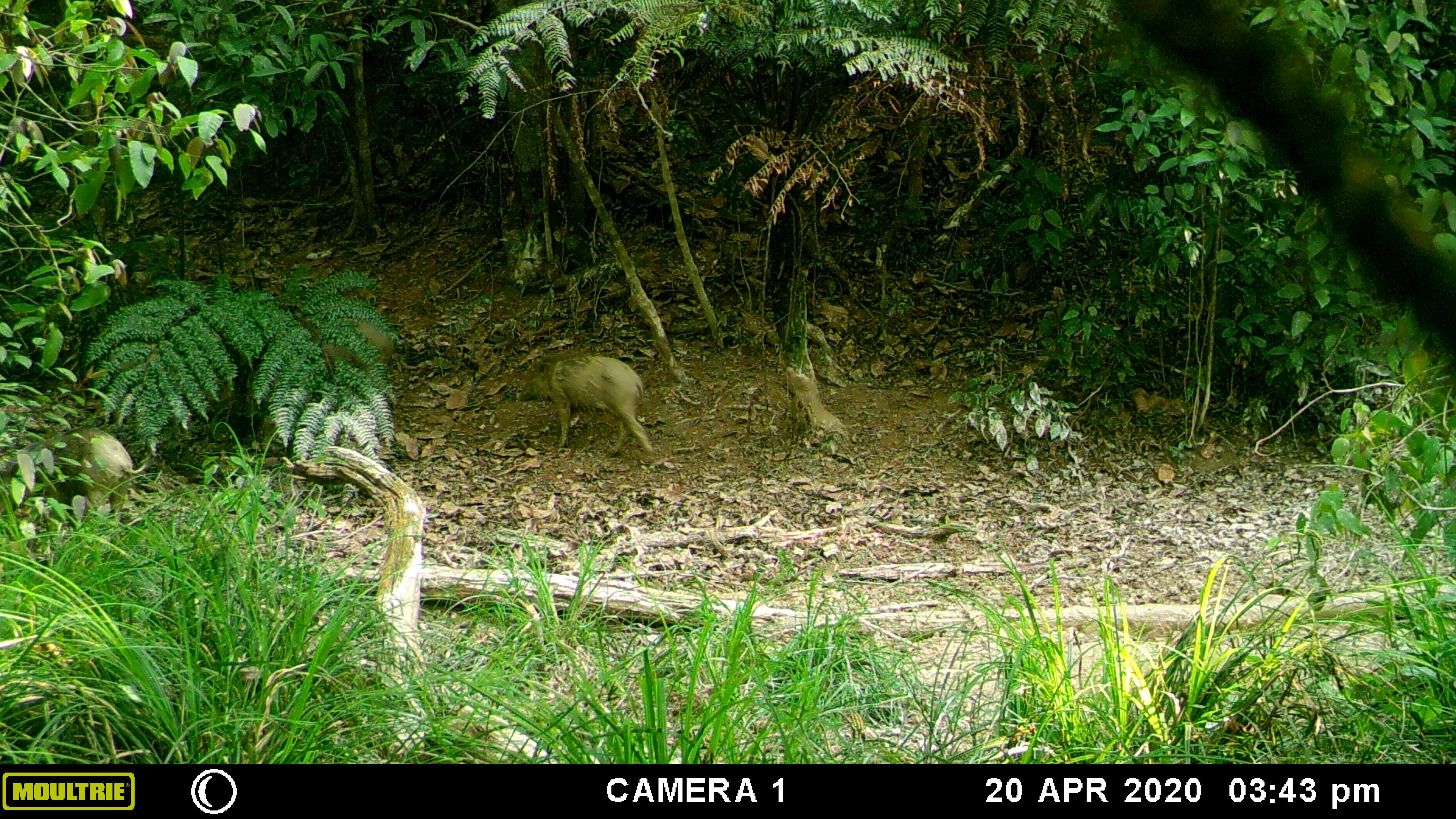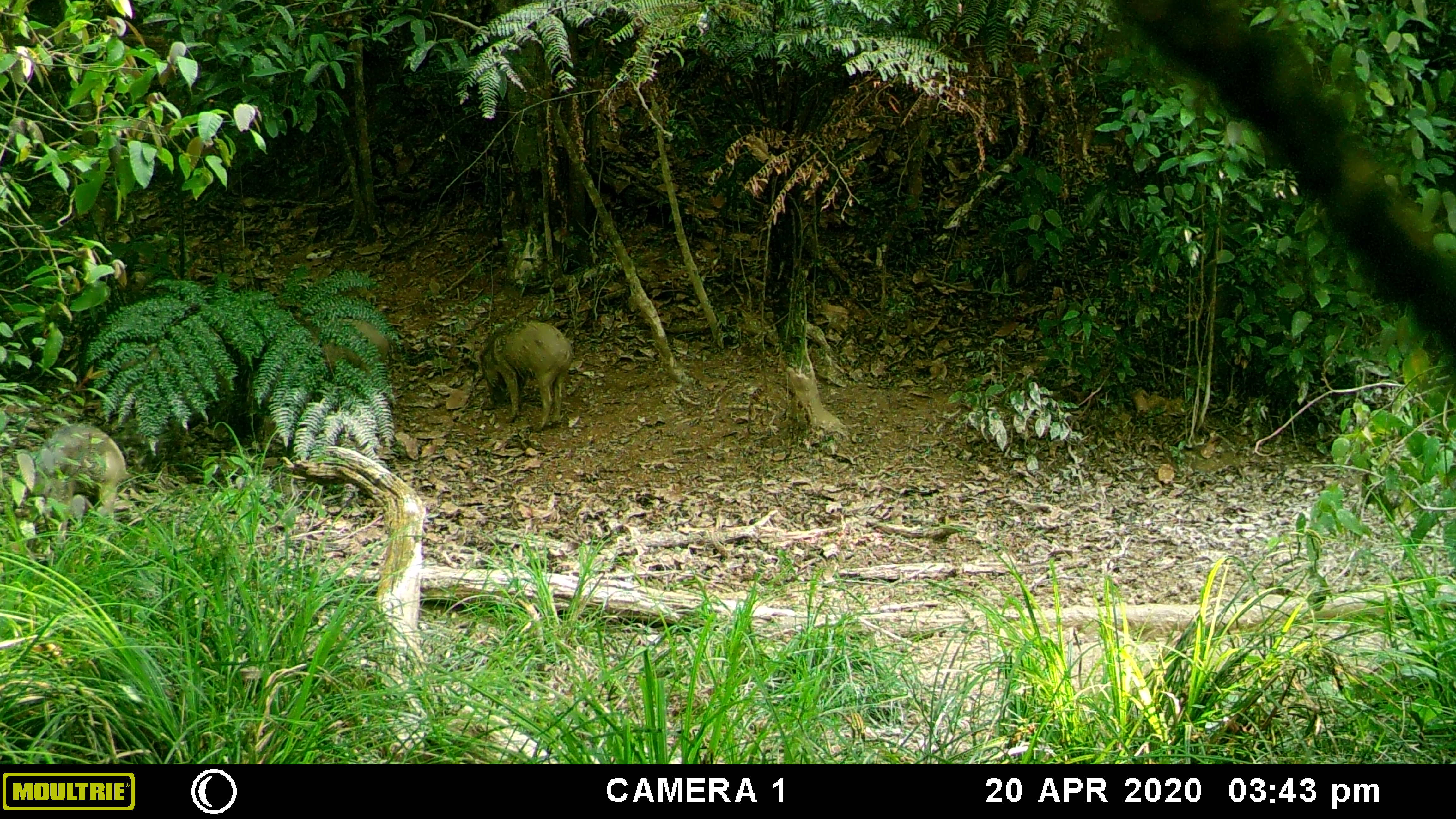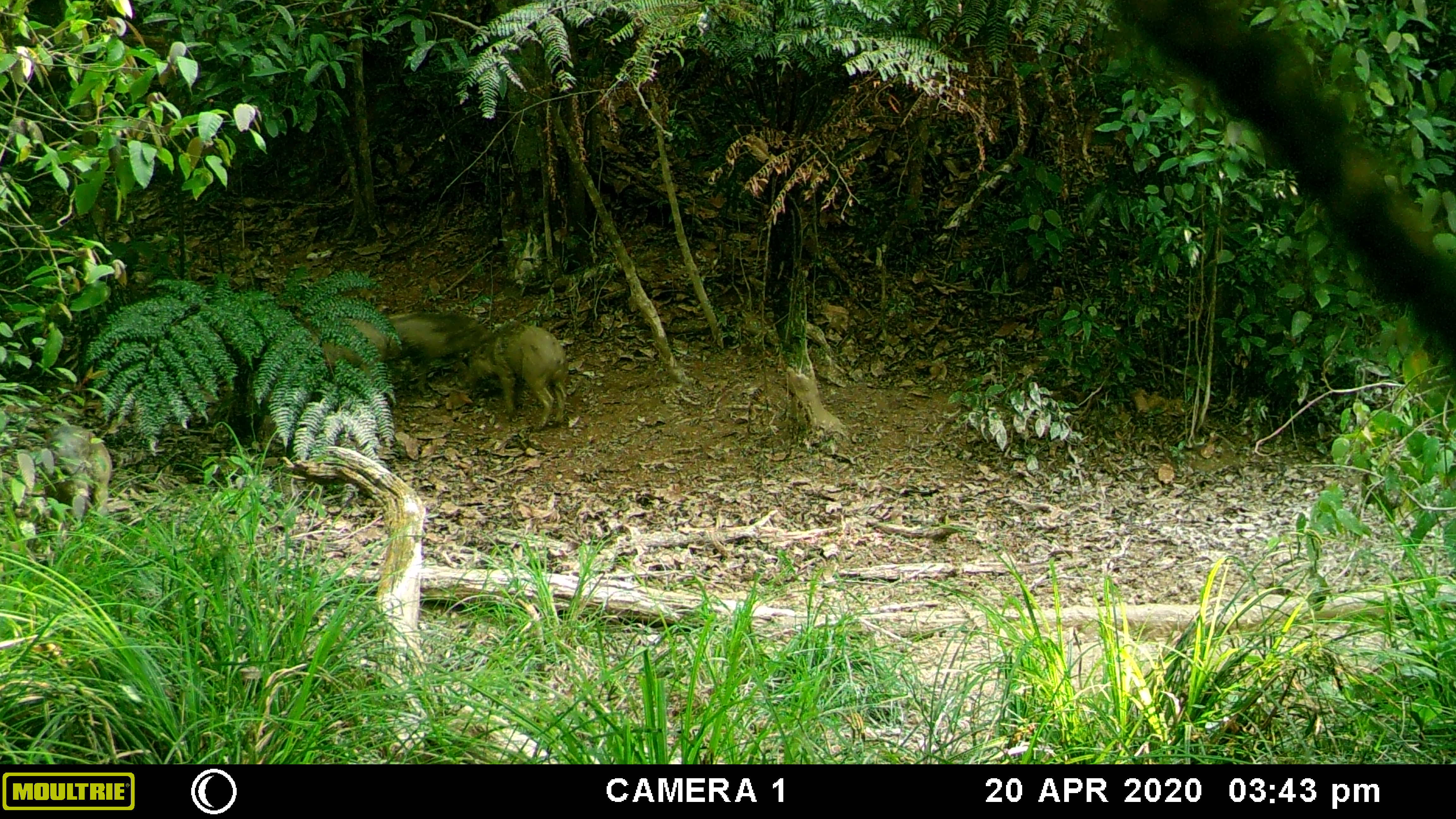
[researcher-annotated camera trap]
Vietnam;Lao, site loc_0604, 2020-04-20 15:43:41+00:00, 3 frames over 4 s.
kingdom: Animalia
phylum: Chordata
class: Mammalia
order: Artiodactyla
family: Suidae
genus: Sus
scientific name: Sus scrofa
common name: eurasian wild pig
Eurasian wild pig (Sus scrofa). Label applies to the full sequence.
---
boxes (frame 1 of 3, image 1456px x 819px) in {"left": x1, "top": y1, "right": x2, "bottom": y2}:
eurasian wild pig: {"left": 0, "top": 427, "right": 148, "bottom": 537}; {"left": 517, "top": 352, "right": 655, "bottom": 459}; {"left": 243, "top": 313, "right": 394, "bottom": 397}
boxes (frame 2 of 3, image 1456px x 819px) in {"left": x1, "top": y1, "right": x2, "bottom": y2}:
eurasian wild pig: {"left": 15, "top": 423, "right": 131, "bottom": 537}; {"left": 472, "top": 319, "right": 575, "bottom": 430}; {"left": 271, "top": 311, "right": 394, "bottom": 389}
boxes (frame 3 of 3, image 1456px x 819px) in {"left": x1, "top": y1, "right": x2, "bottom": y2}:
eurasian wild pig: {"left": 464, "top": 320, "right": 570, "bottom": 432}; {"left": 284, "top": 311, "right": 403, "bottom": 400}; {"left": 375, "top": 311, "right": 494, "bottom": 398}; {"left": 39, "top": 423, "right": 113, "bottom": 526}